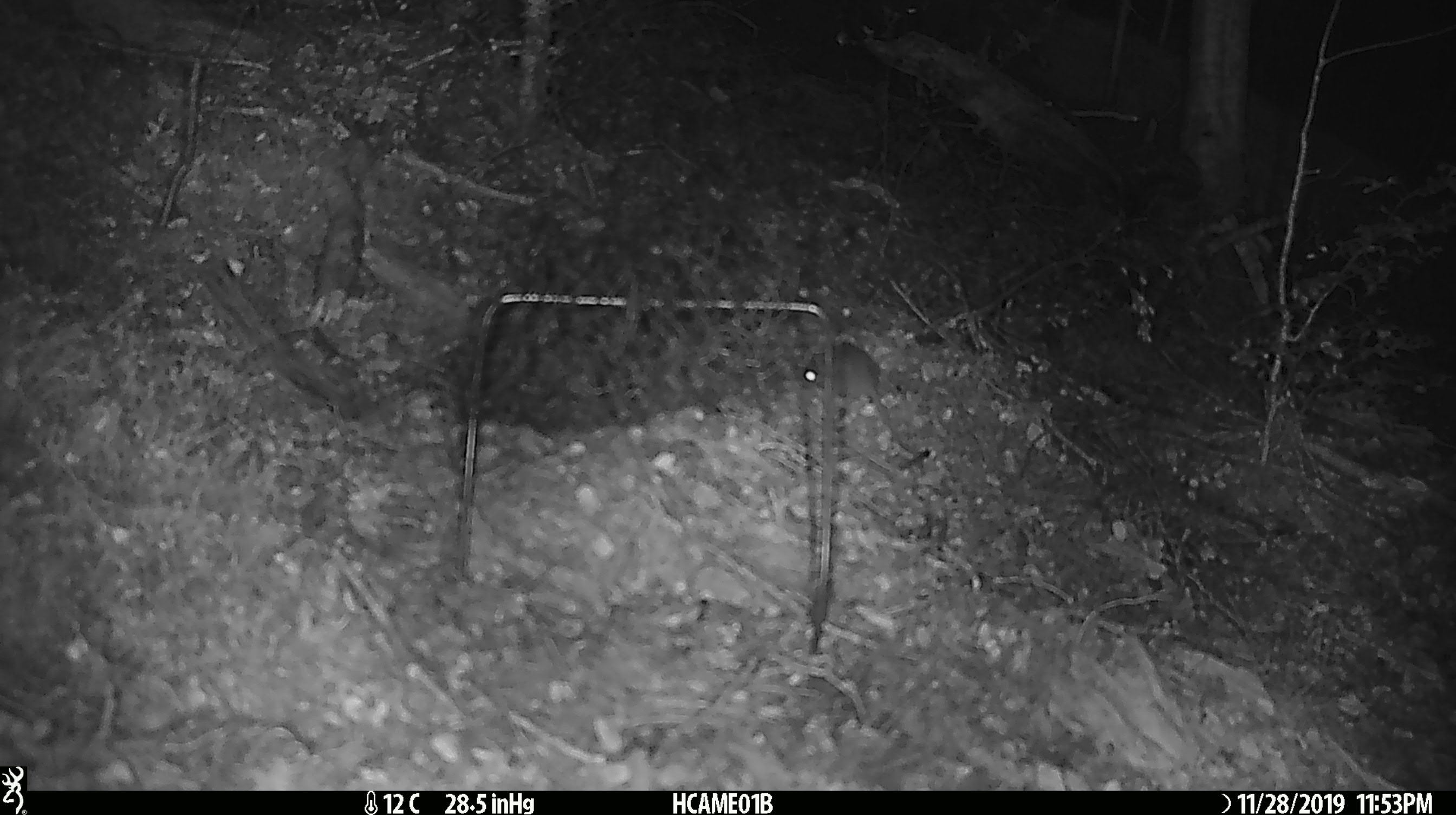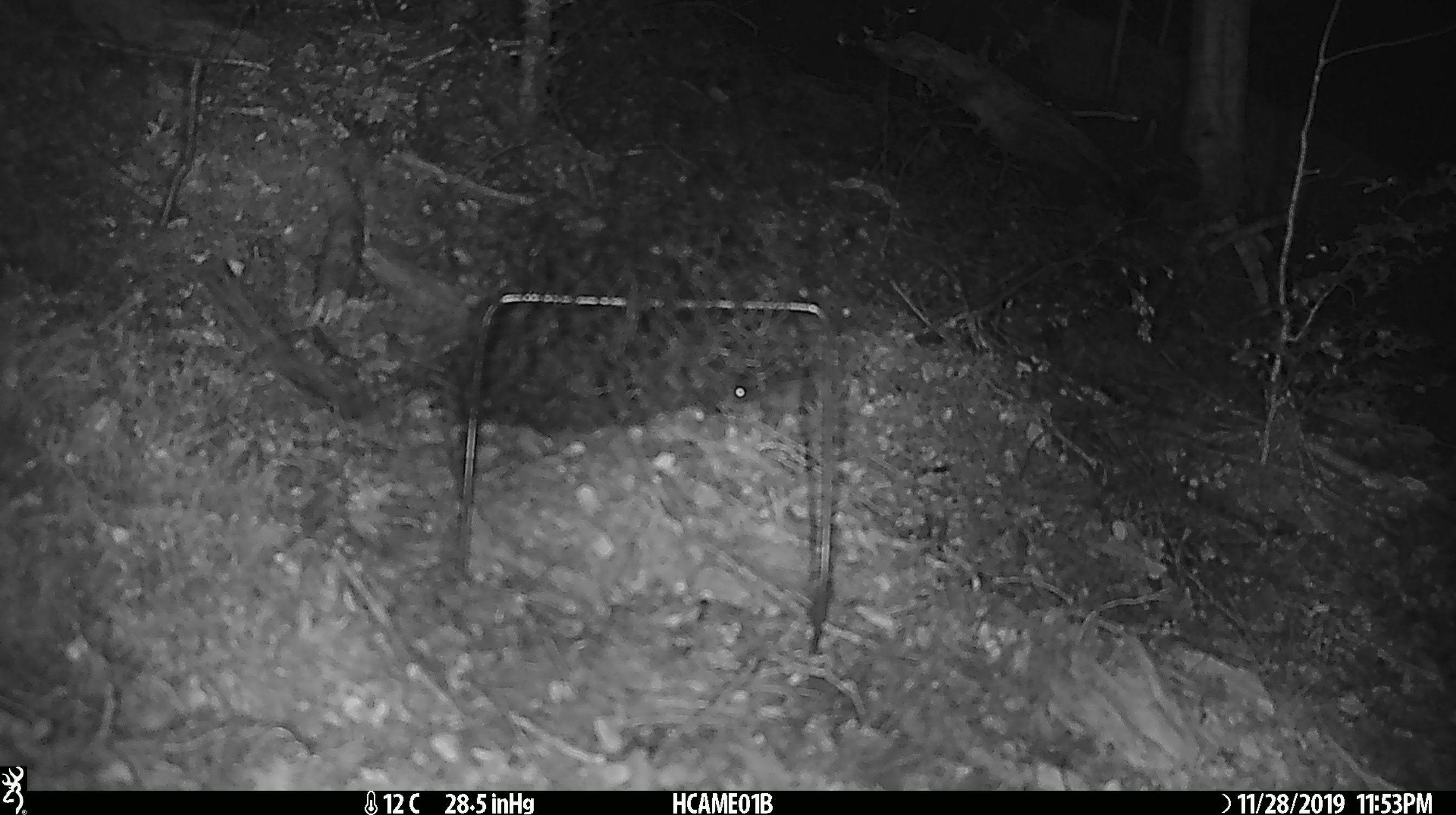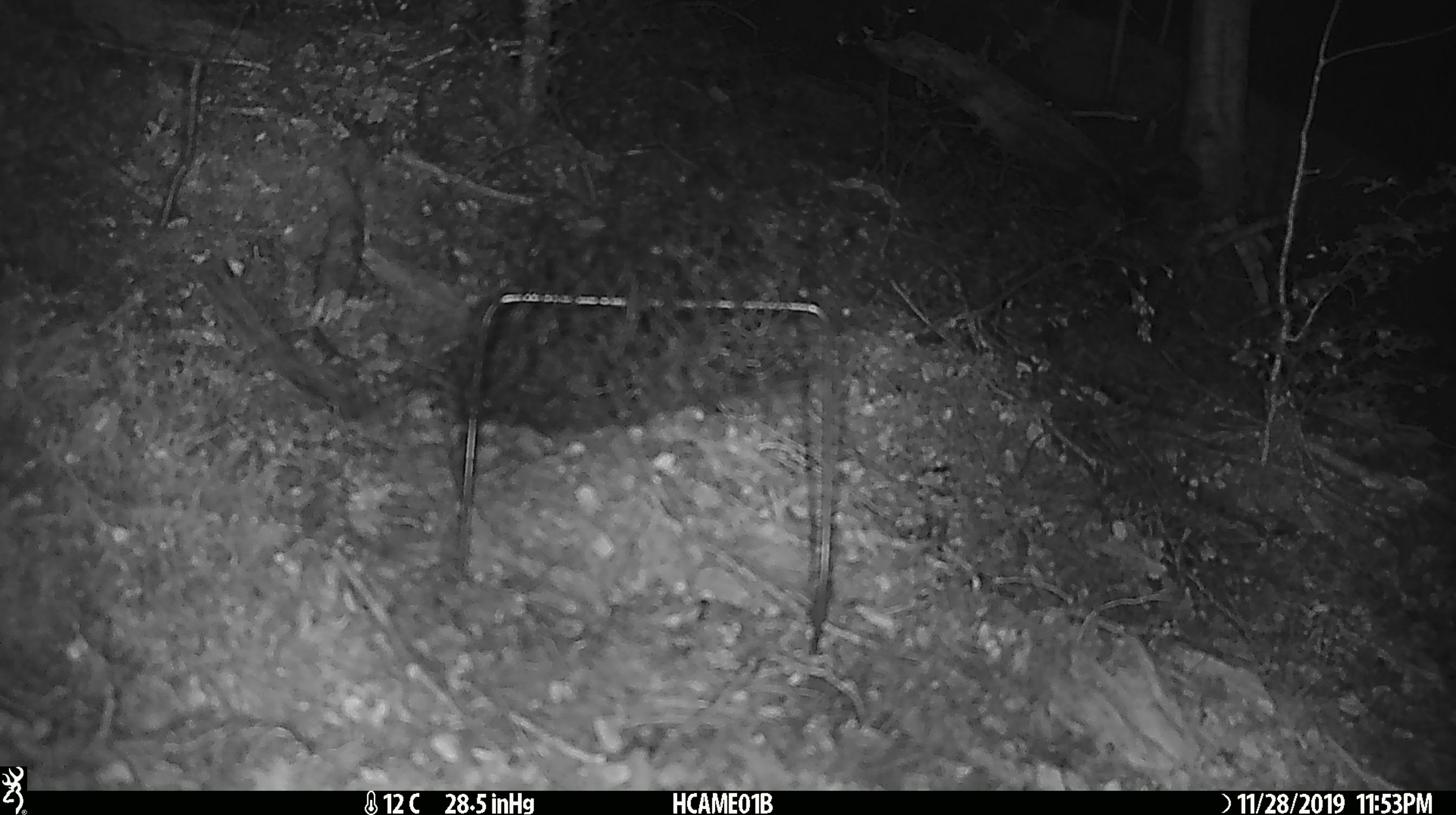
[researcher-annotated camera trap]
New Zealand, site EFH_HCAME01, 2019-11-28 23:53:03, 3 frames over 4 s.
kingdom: Animalia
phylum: Chordata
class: Mammalia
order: Rodentia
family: Muridae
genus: Mus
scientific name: Mus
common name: mouse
Mouse (Mus).